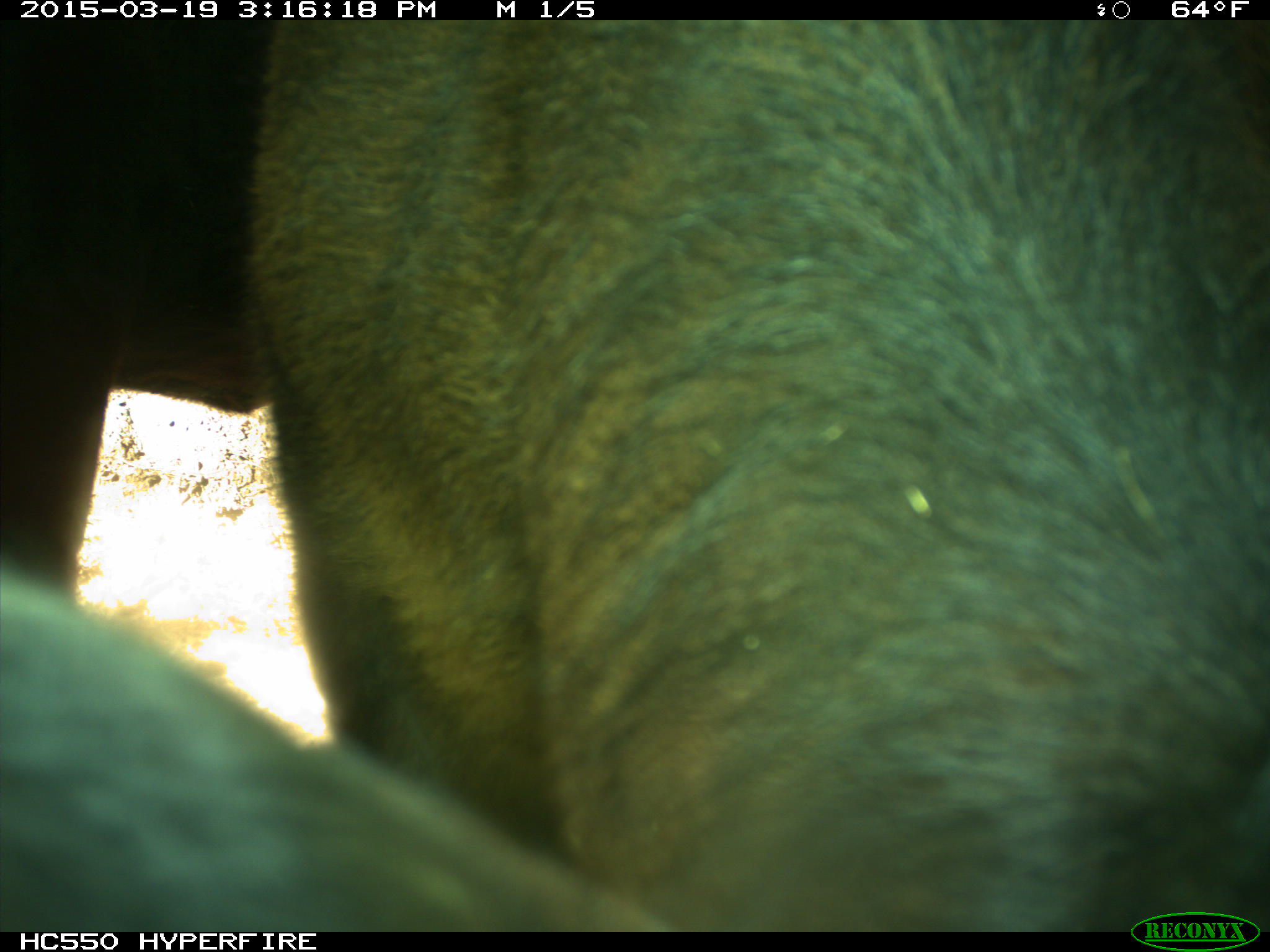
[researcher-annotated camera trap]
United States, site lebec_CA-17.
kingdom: Animalia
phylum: Chordata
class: Mammalia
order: Artiodactyla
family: Bovidae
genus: Bos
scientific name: Bos taurus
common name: domestic cow